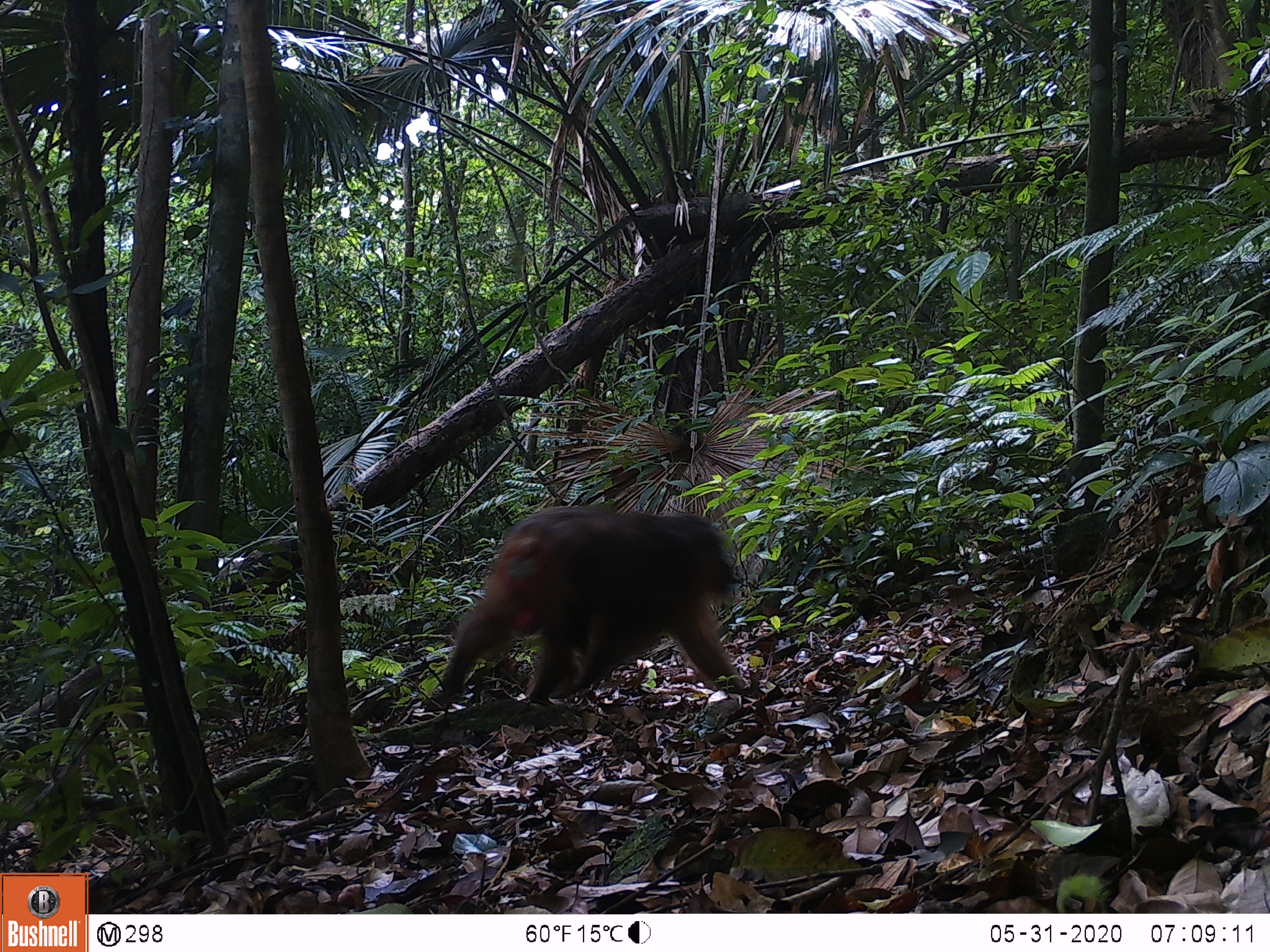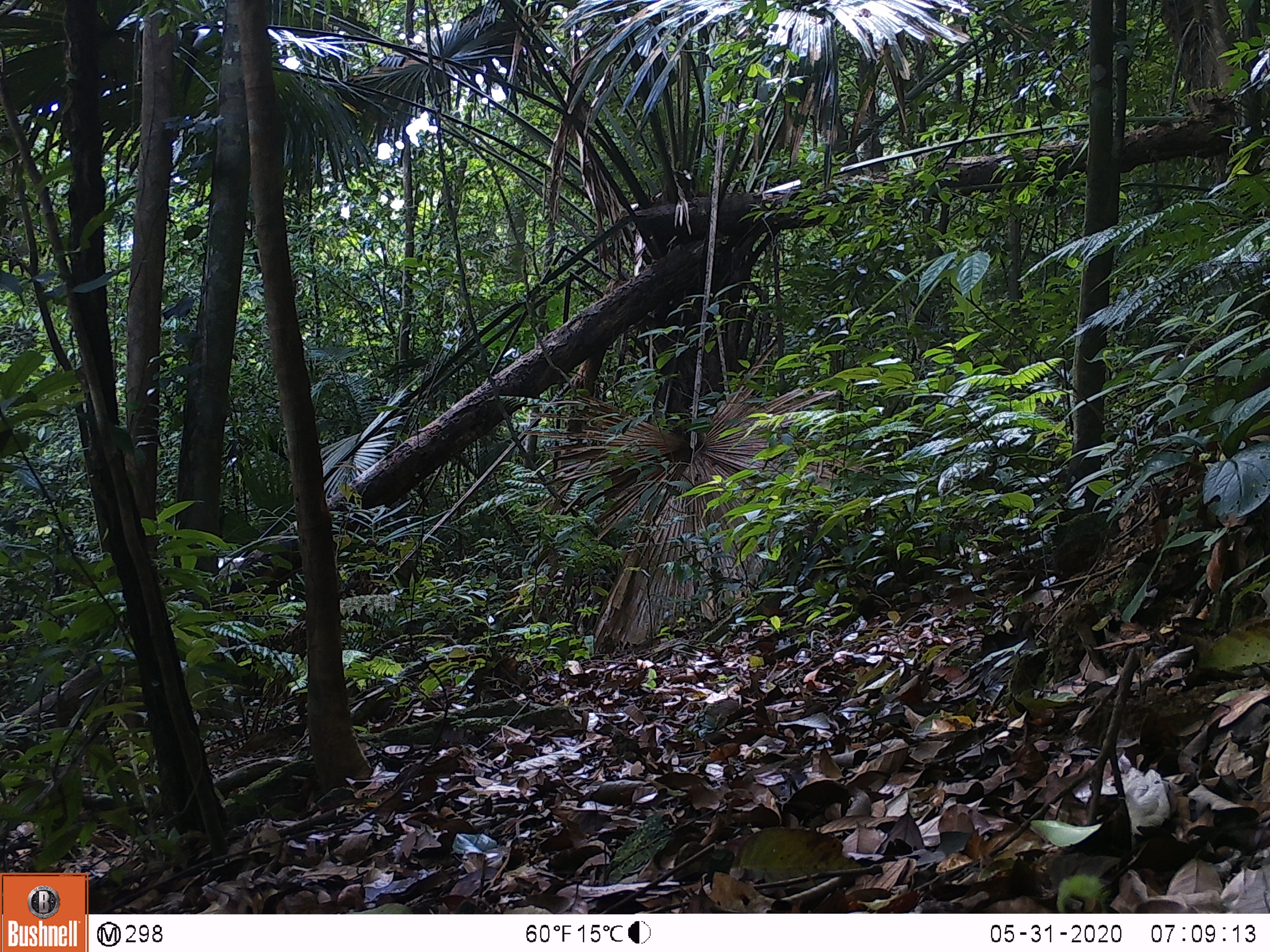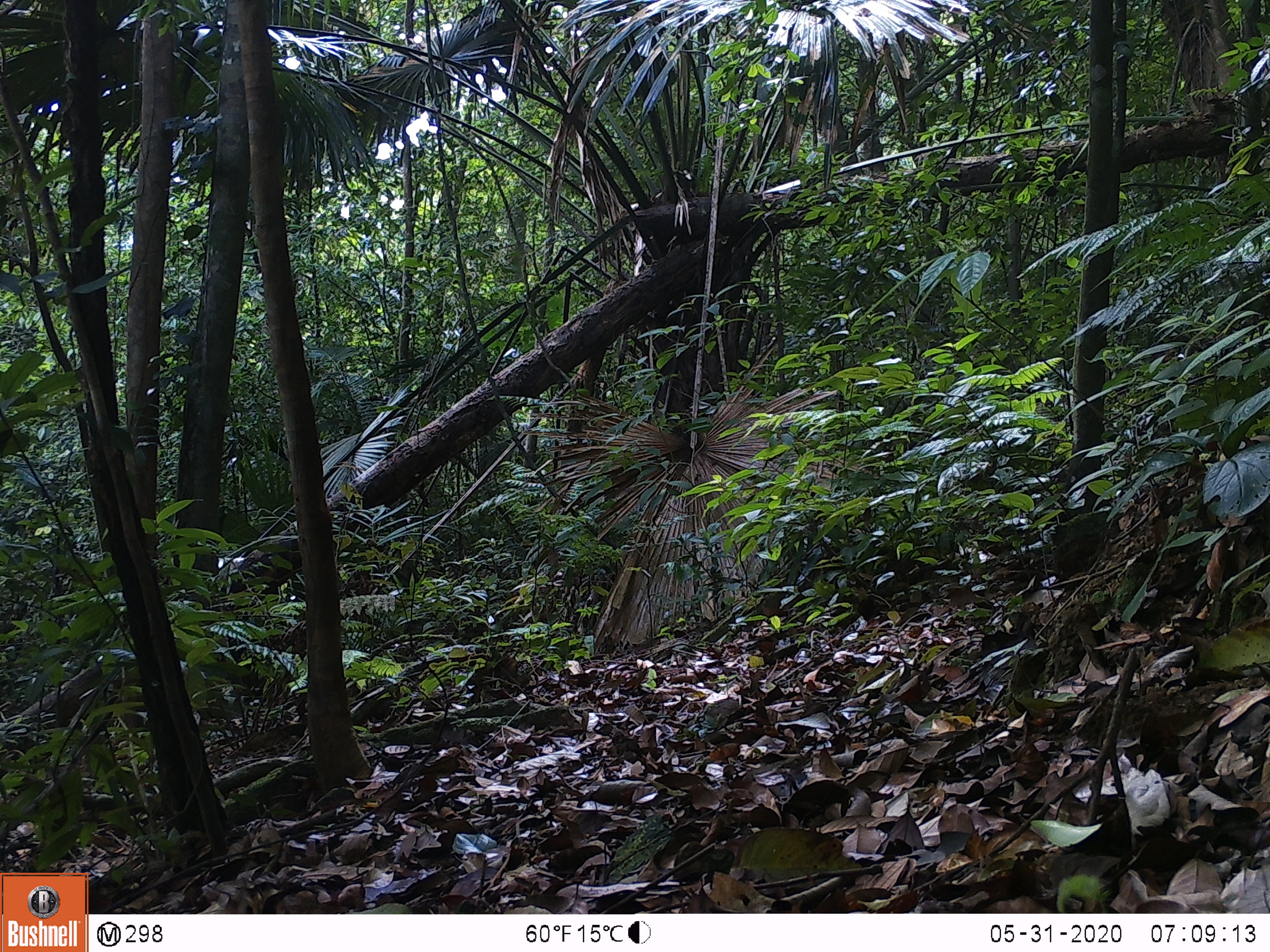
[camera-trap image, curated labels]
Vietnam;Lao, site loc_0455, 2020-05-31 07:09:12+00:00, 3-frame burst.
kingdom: Animalia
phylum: Chordata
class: Mammalia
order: Primates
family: Cercopithecidae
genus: Macaca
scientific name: Macaca arctoides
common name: stump-tailed macaque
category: stump tailed macaque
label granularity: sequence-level